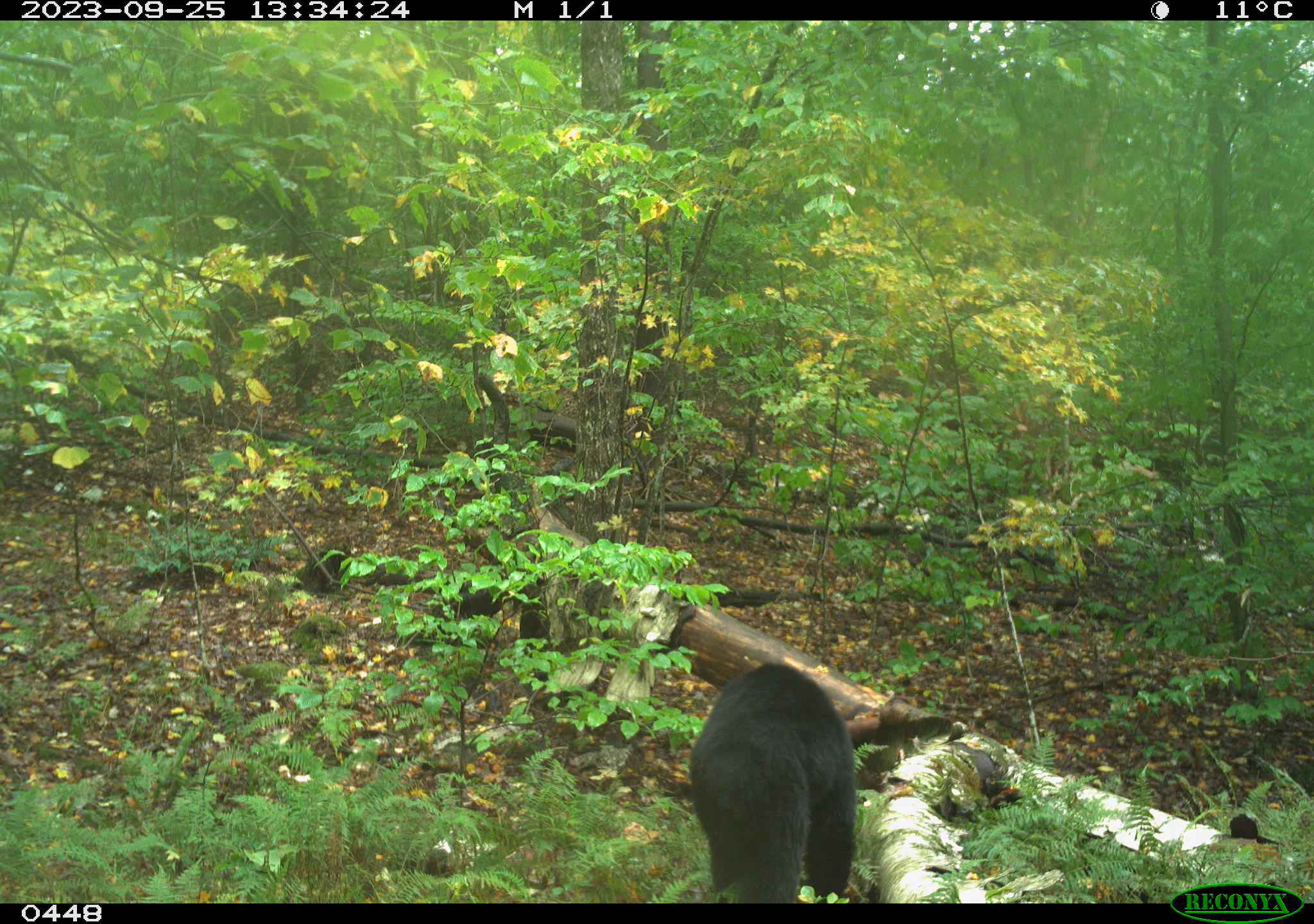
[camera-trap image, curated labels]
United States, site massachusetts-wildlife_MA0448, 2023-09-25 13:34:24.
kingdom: Animalia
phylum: Chordata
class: Mammalia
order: Carnivora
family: Ursidae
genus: Ursus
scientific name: Ursus americanus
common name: black bear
Black bear (Ursus americanus).